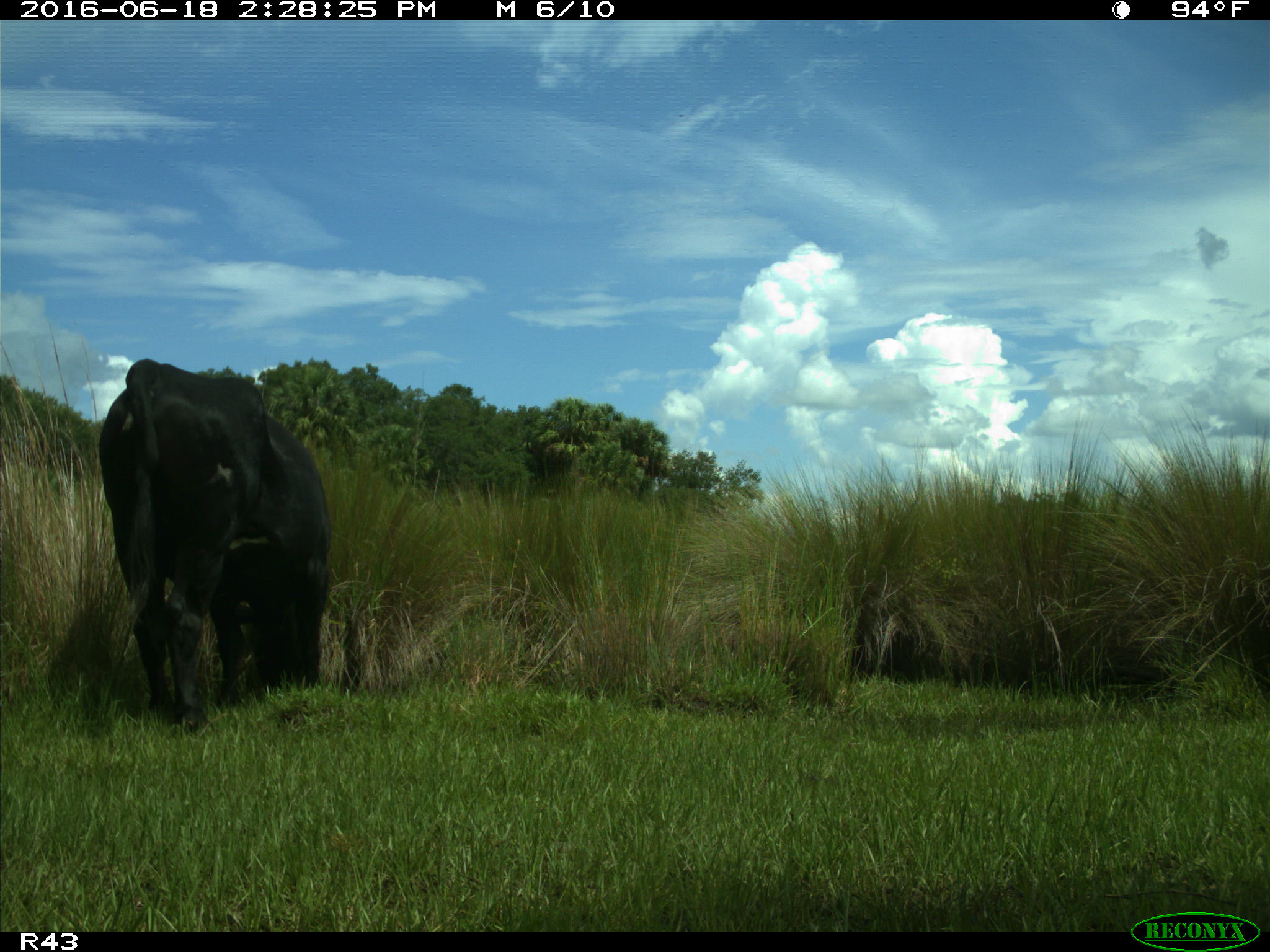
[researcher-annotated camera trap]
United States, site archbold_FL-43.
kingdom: Animalia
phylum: Chordata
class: Mammalia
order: Artiodactyla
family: Bovidae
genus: Bos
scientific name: Bos taurus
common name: domestic cow